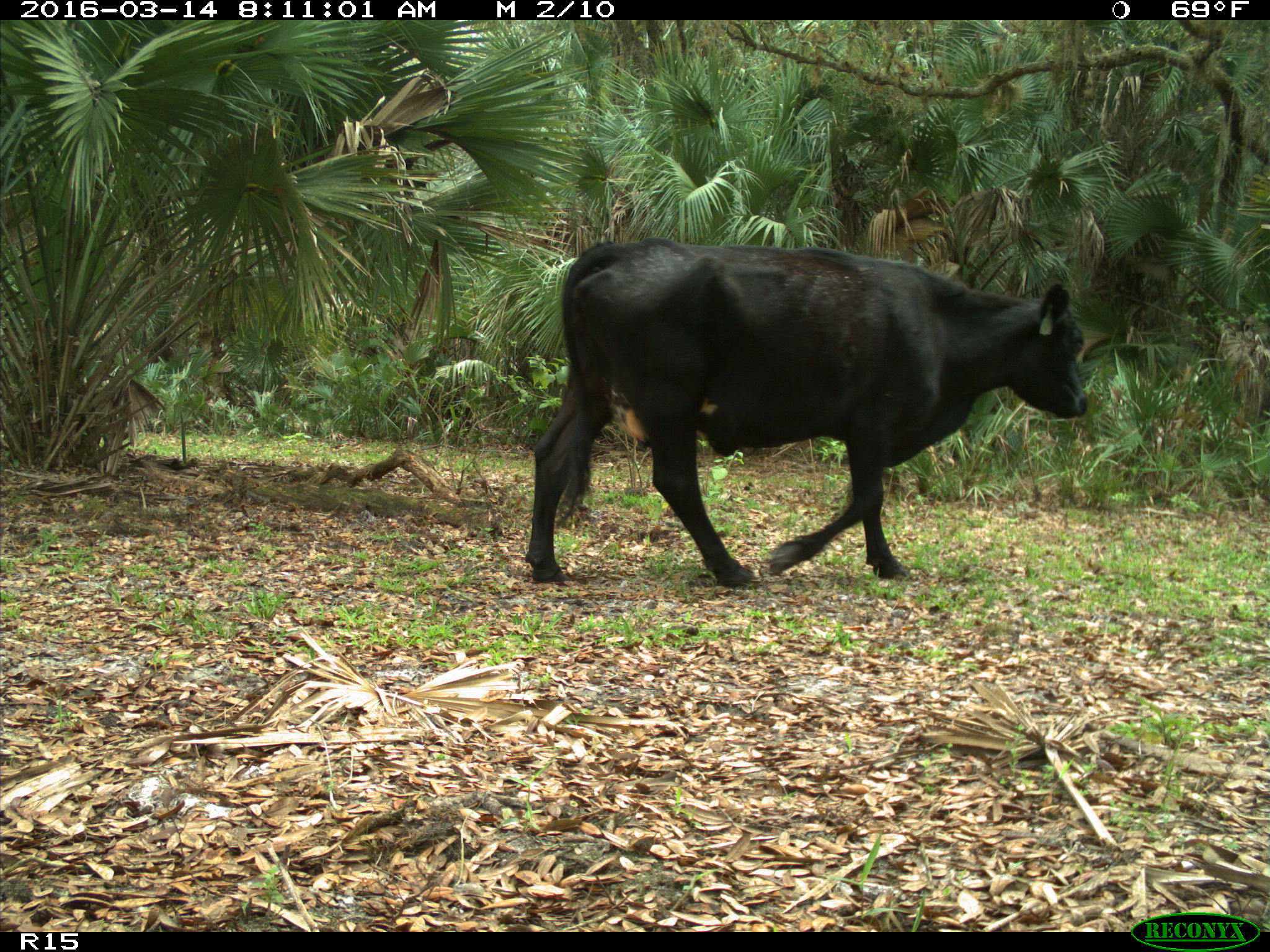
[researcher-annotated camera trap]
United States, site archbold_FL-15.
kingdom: Animalia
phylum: Chordata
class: Mammalia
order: Artiodactyla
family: Bovidae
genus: Bos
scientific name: Bos taurus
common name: domestic cow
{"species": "Bos taurus (domestic cow)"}